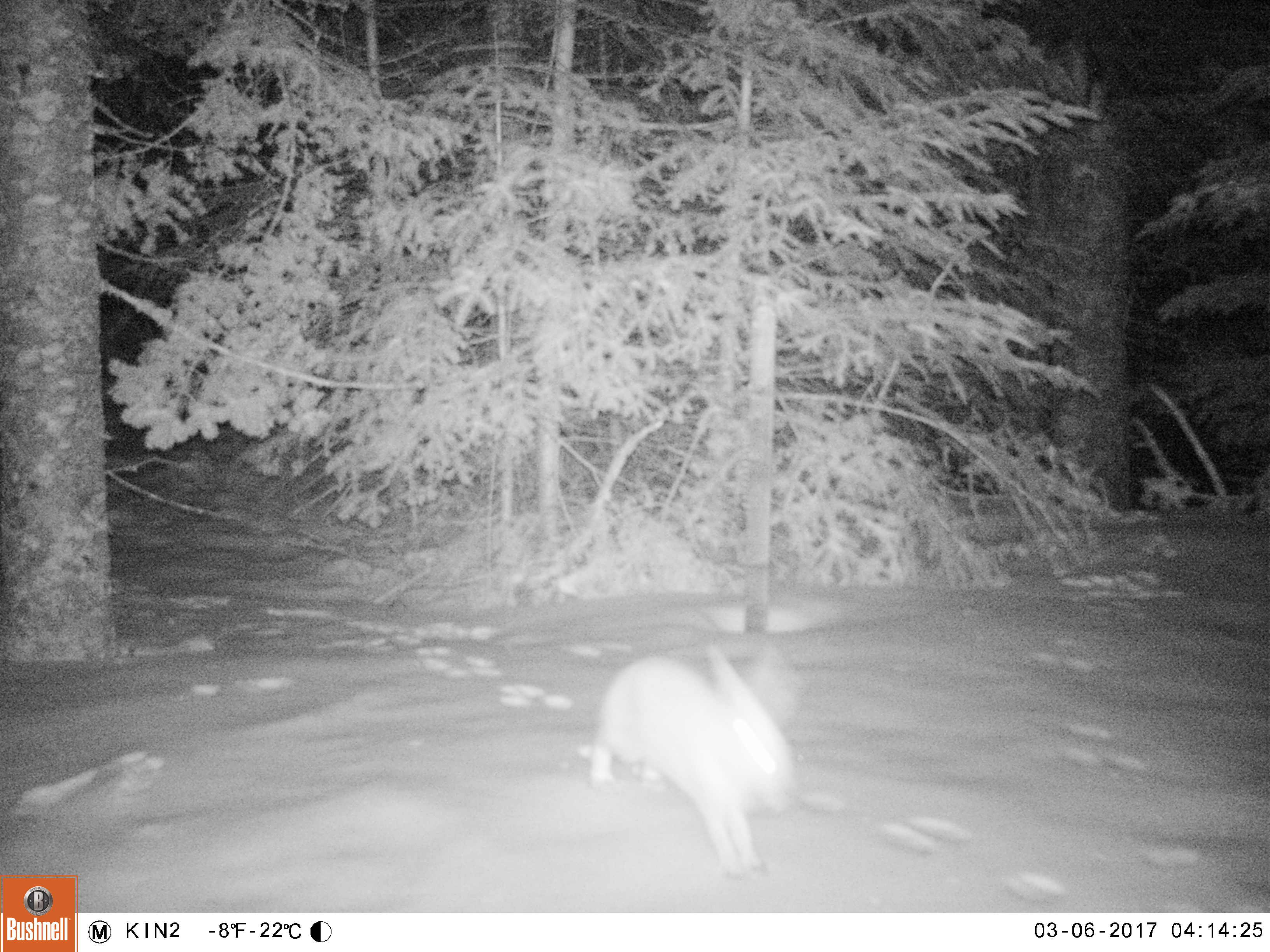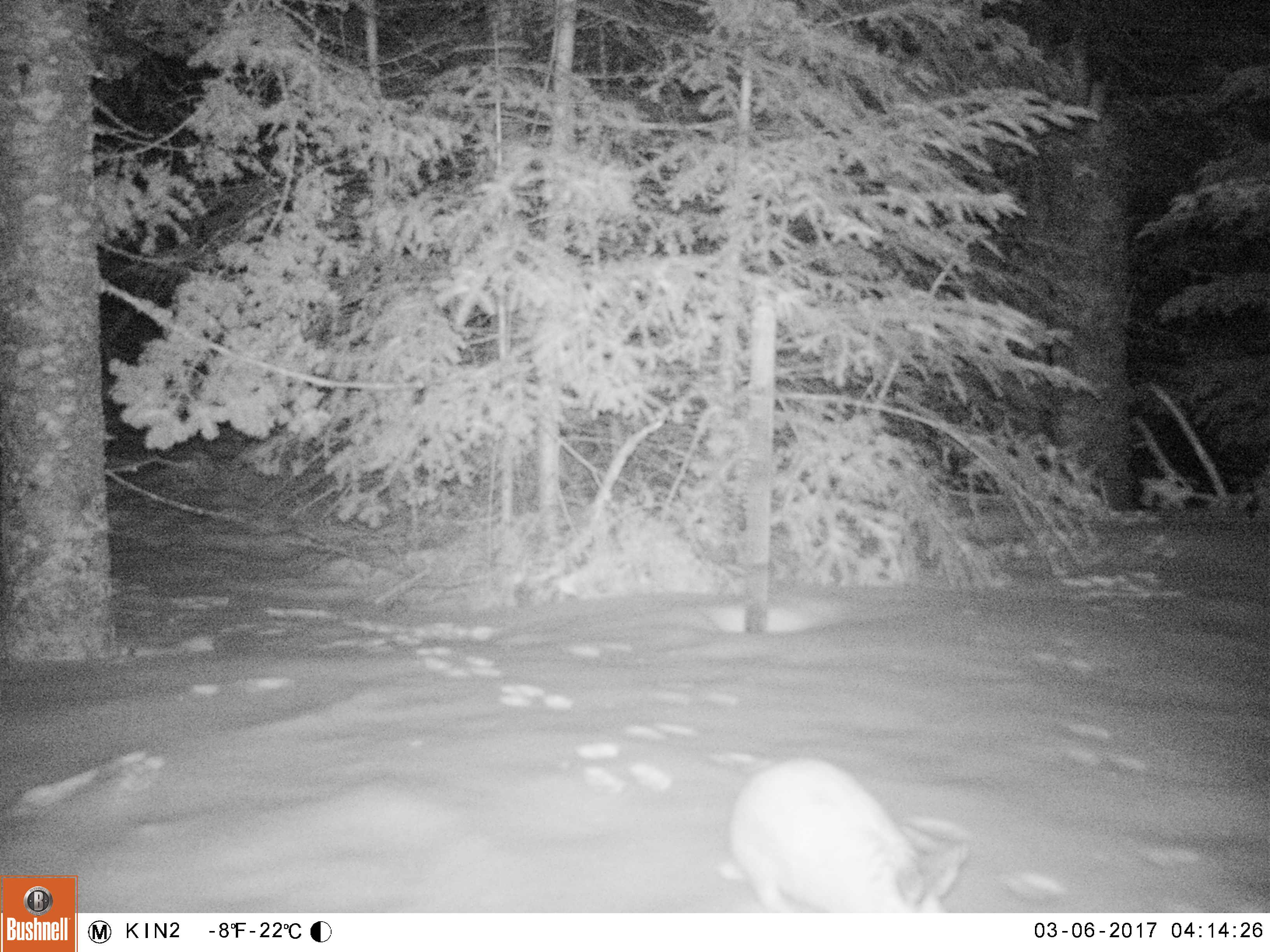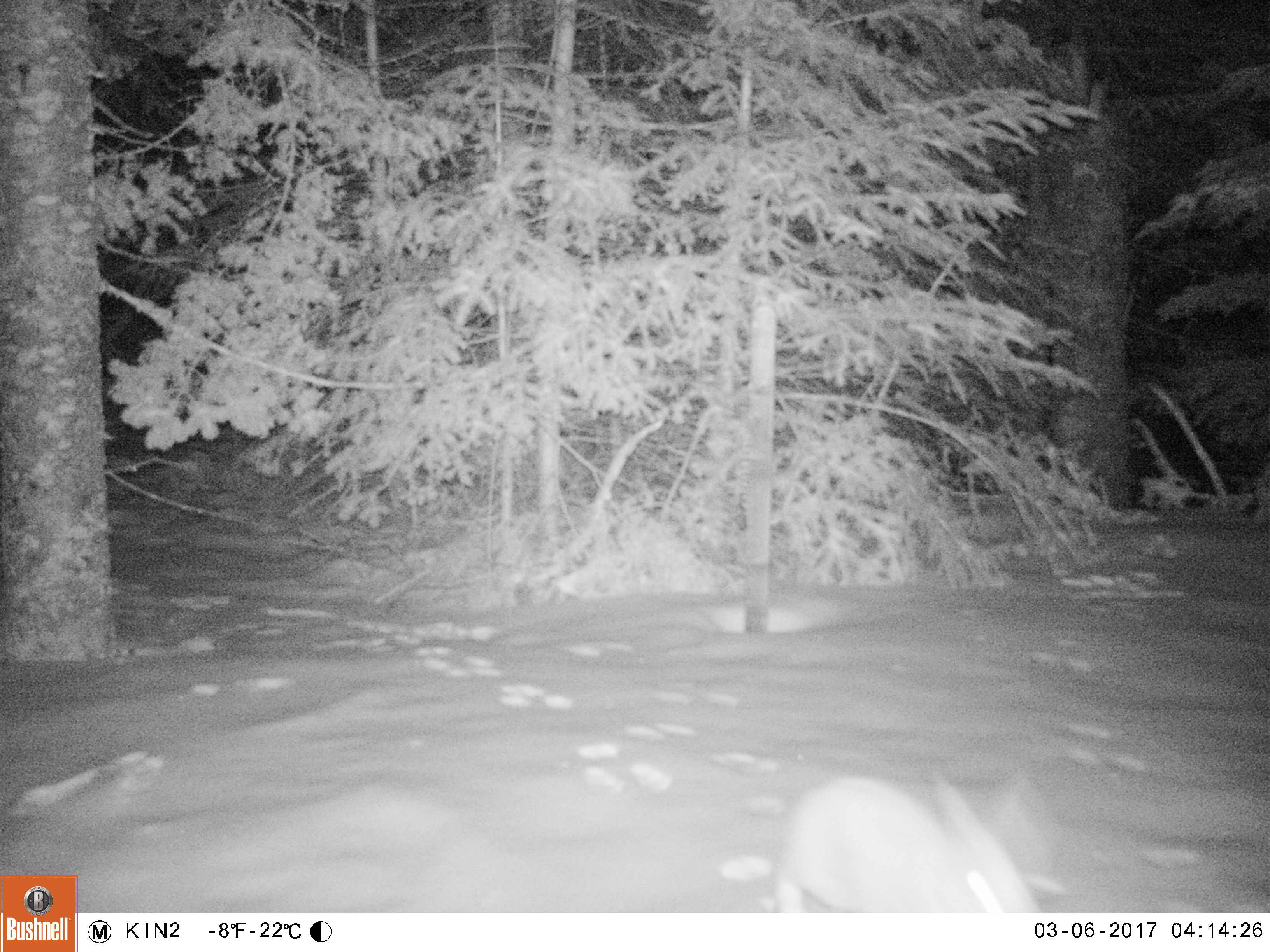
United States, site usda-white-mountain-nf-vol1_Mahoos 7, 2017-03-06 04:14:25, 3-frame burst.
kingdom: Animalia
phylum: Chordata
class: Mammalia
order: Lagomorpha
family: Leporidae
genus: Lepus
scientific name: Lepus americanus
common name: snowshoe hare